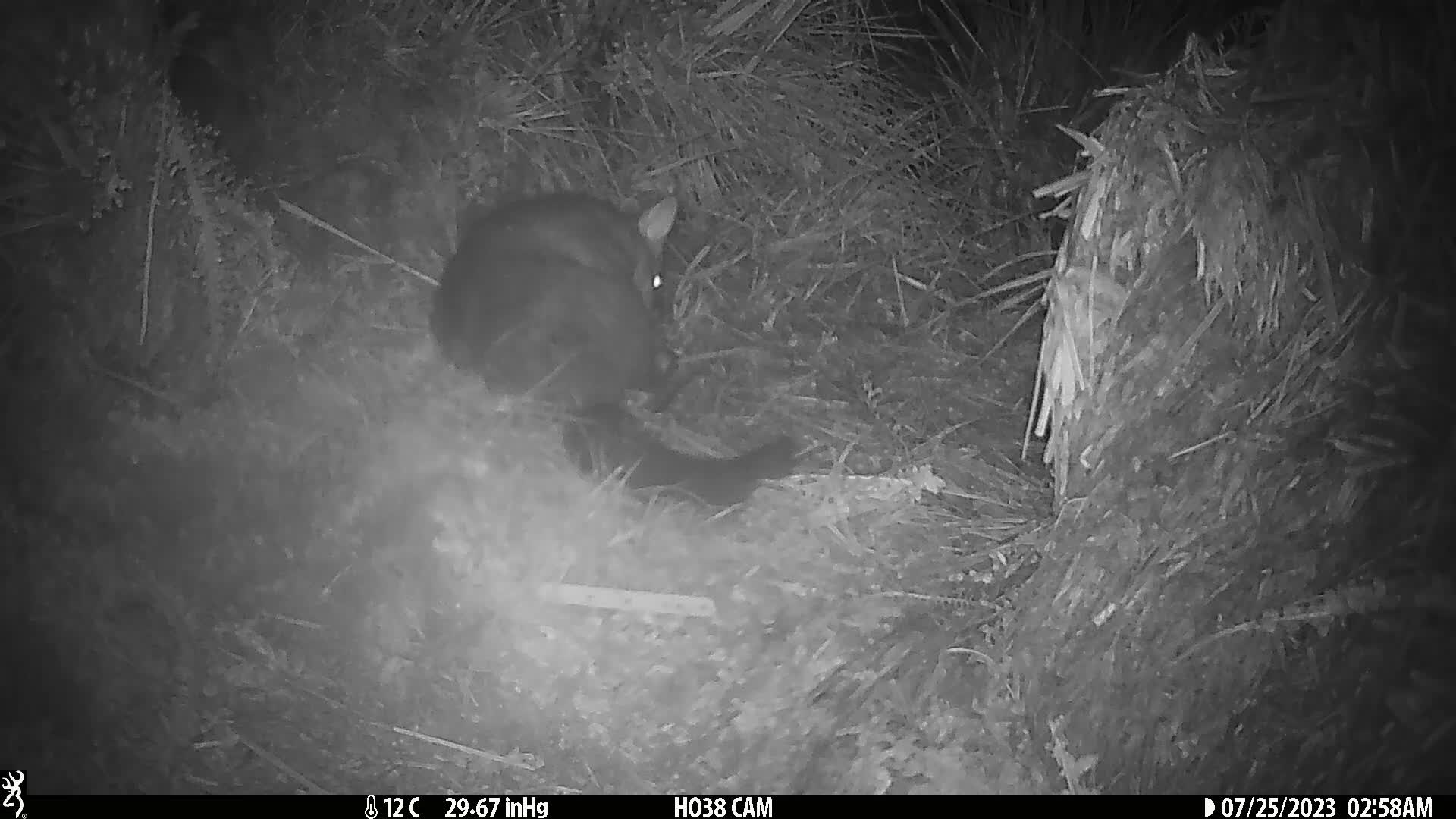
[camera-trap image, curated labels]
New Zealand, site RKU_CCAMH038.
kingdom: Animalia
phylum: Chordata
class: Mammalia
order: Diprotodontia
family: Phalangeridae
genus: Trichosurus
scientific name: Trichosurus vulpecula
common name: common brushtail possum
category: possum